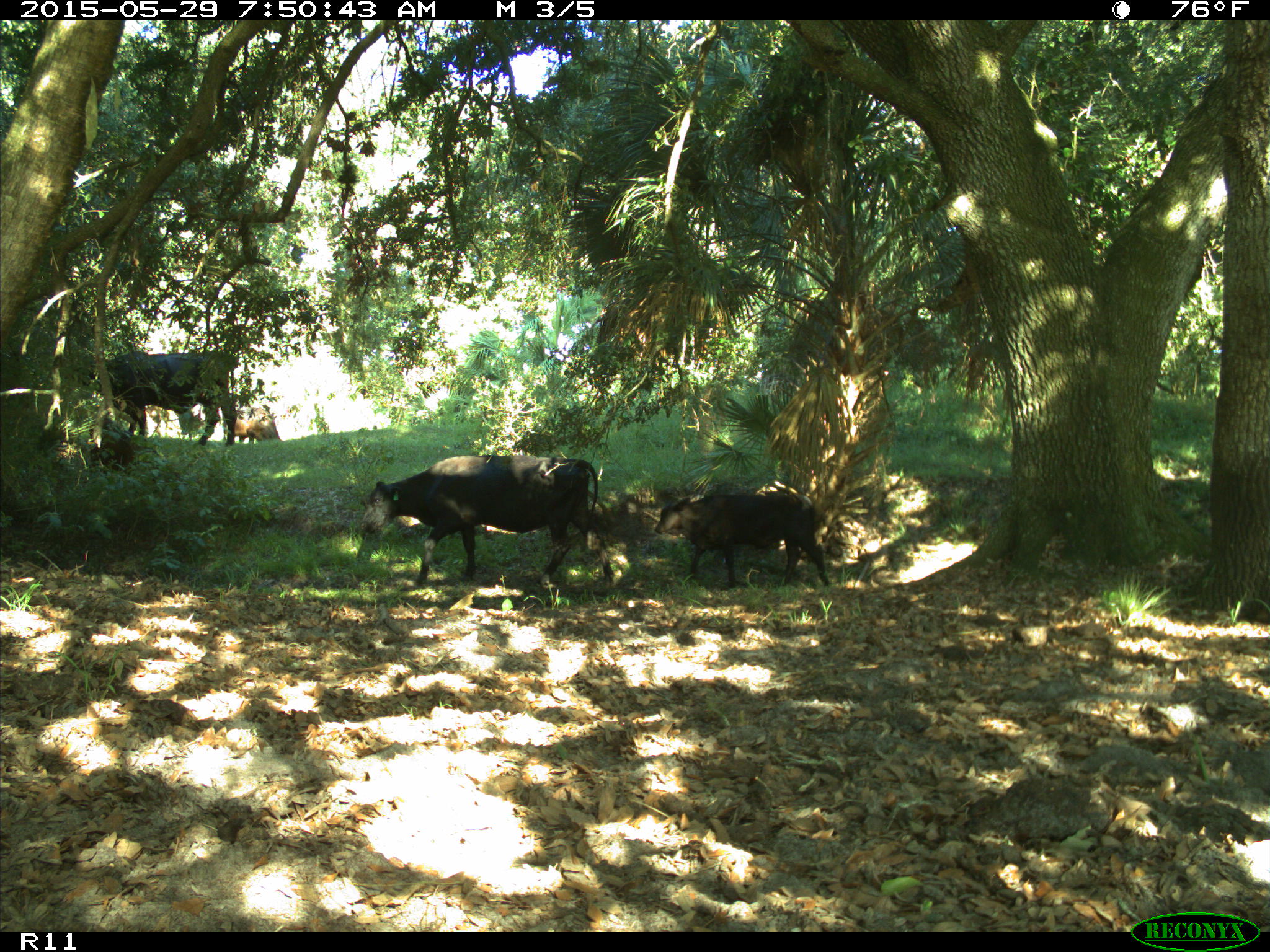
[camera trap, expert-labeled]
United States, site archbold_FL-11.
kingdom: Animalia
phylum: Chordata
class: Mammalia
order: Artiodactyla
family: Bovidae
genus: Bos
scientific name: Bos taurus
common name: domestic cow